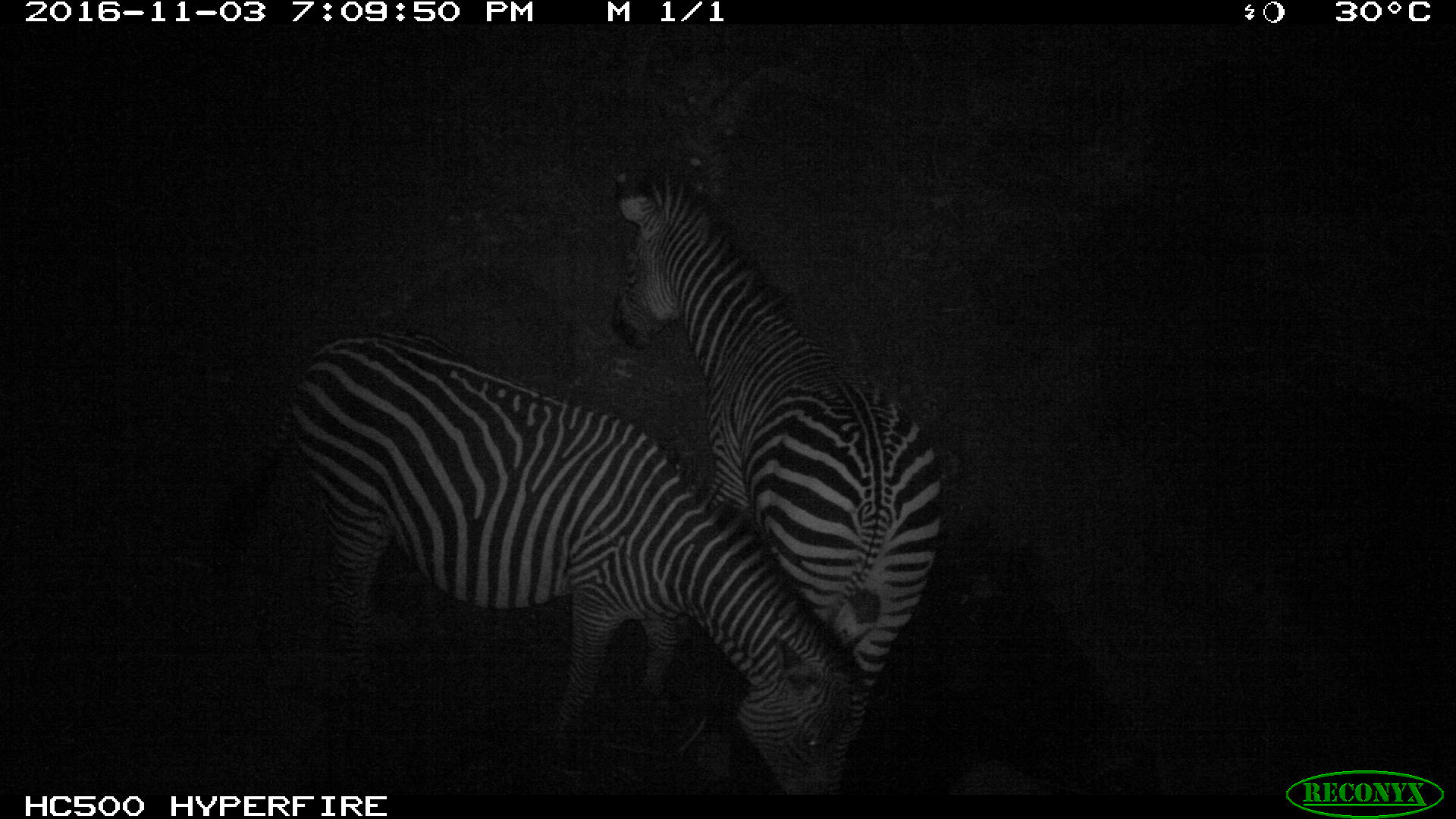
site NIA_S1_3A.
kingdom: Animalia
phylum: Chordata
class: Mammalia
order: Perissodactyla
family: Equidae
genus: Equus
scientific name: Equus quagga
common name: plains zebra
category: zebraplains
Zebraplains (plains zebra) (Equus quagga), count 2. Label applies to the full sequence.